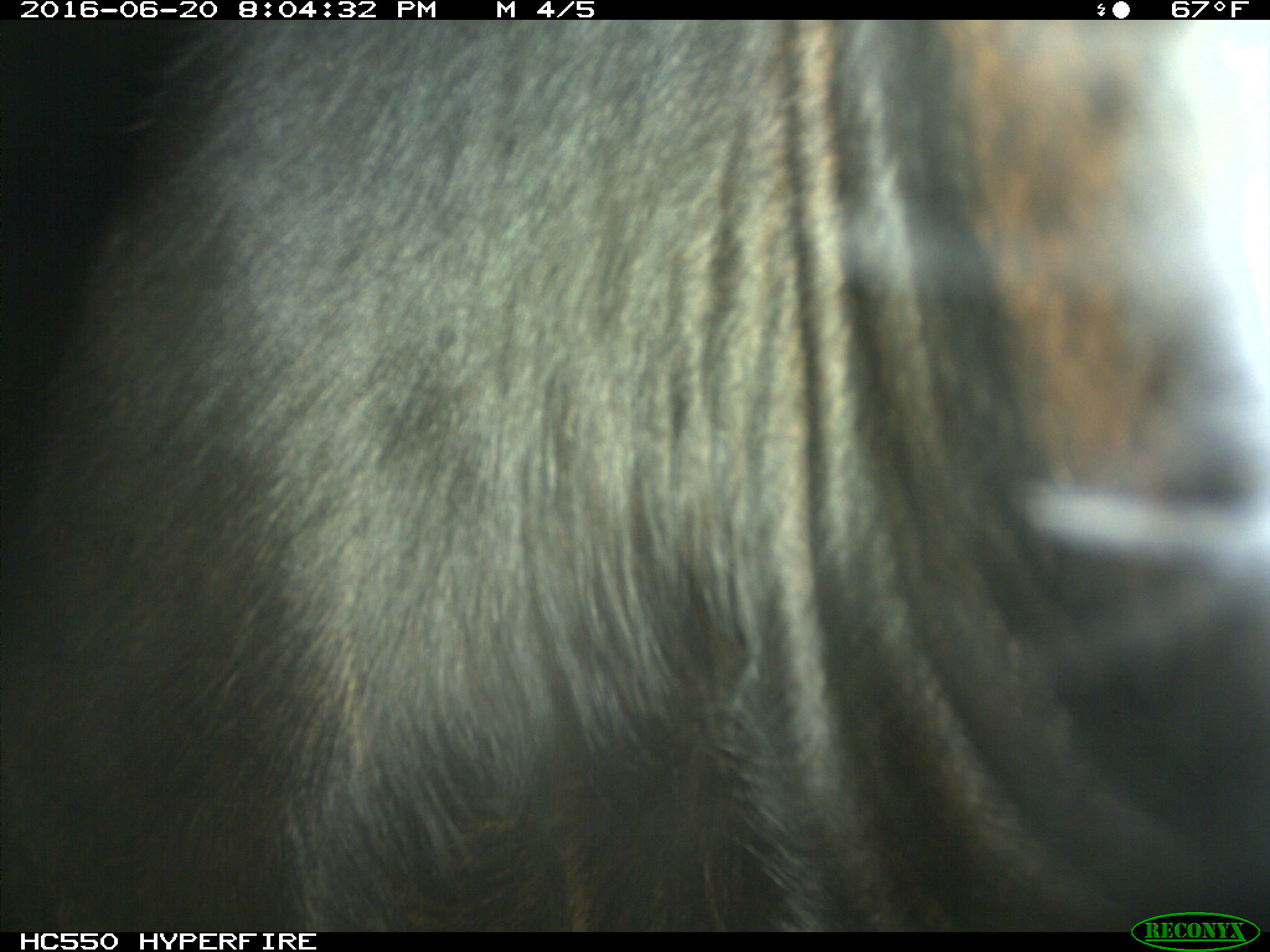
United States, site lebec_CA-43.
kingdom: Animalia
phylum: Chordata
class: Mammalia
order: Artiodactyla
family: Bovidae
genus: Bos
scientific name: Bos taurus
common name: domestic cow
Bos taurus (domestic cow).